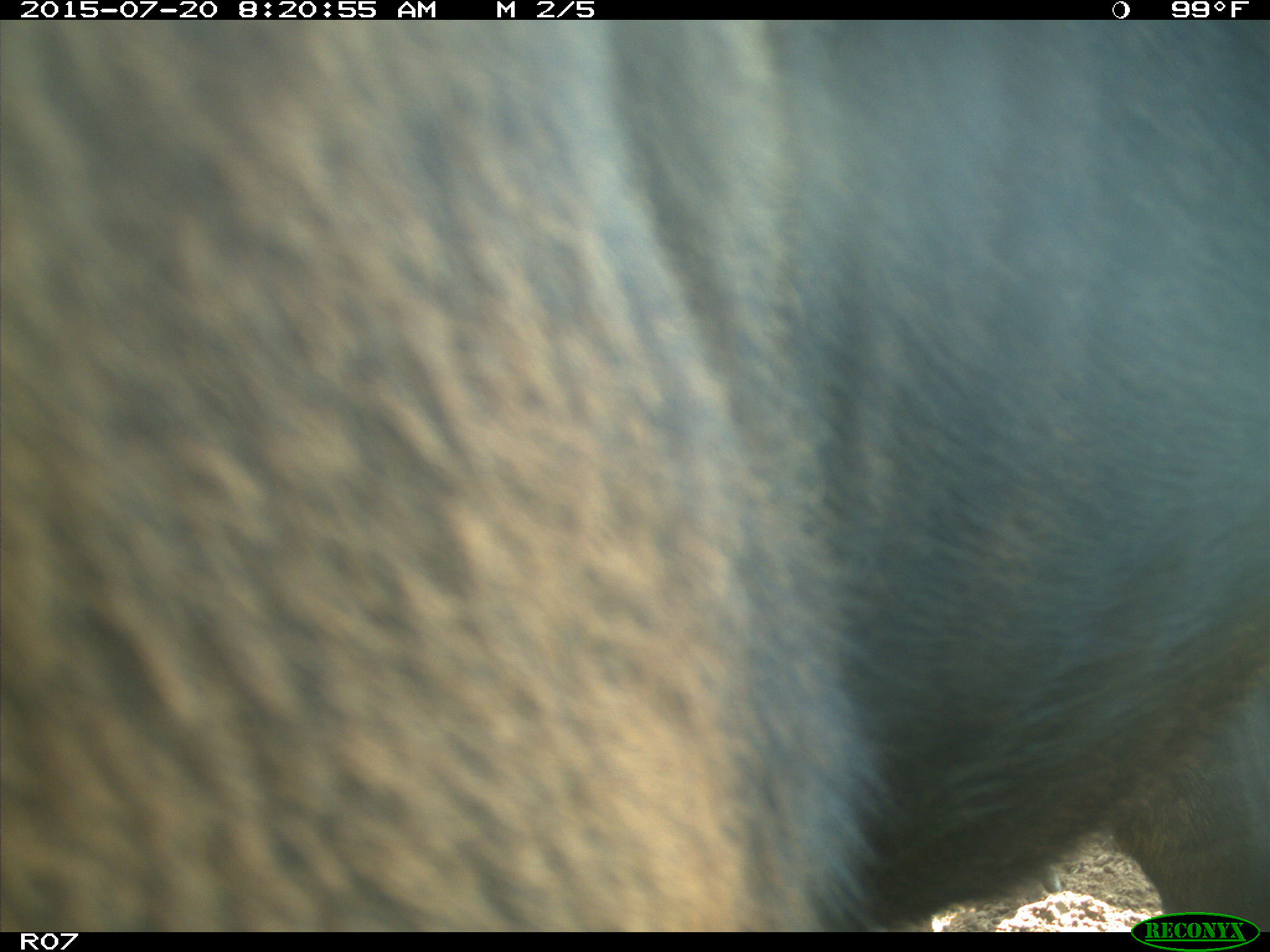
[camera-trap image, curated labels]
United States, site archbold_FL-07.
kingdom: Animalia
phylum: Chordata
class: Mammalia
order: Artiodactyla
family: Bovidae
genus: Bos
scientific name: Bos taurus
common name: domestic cow